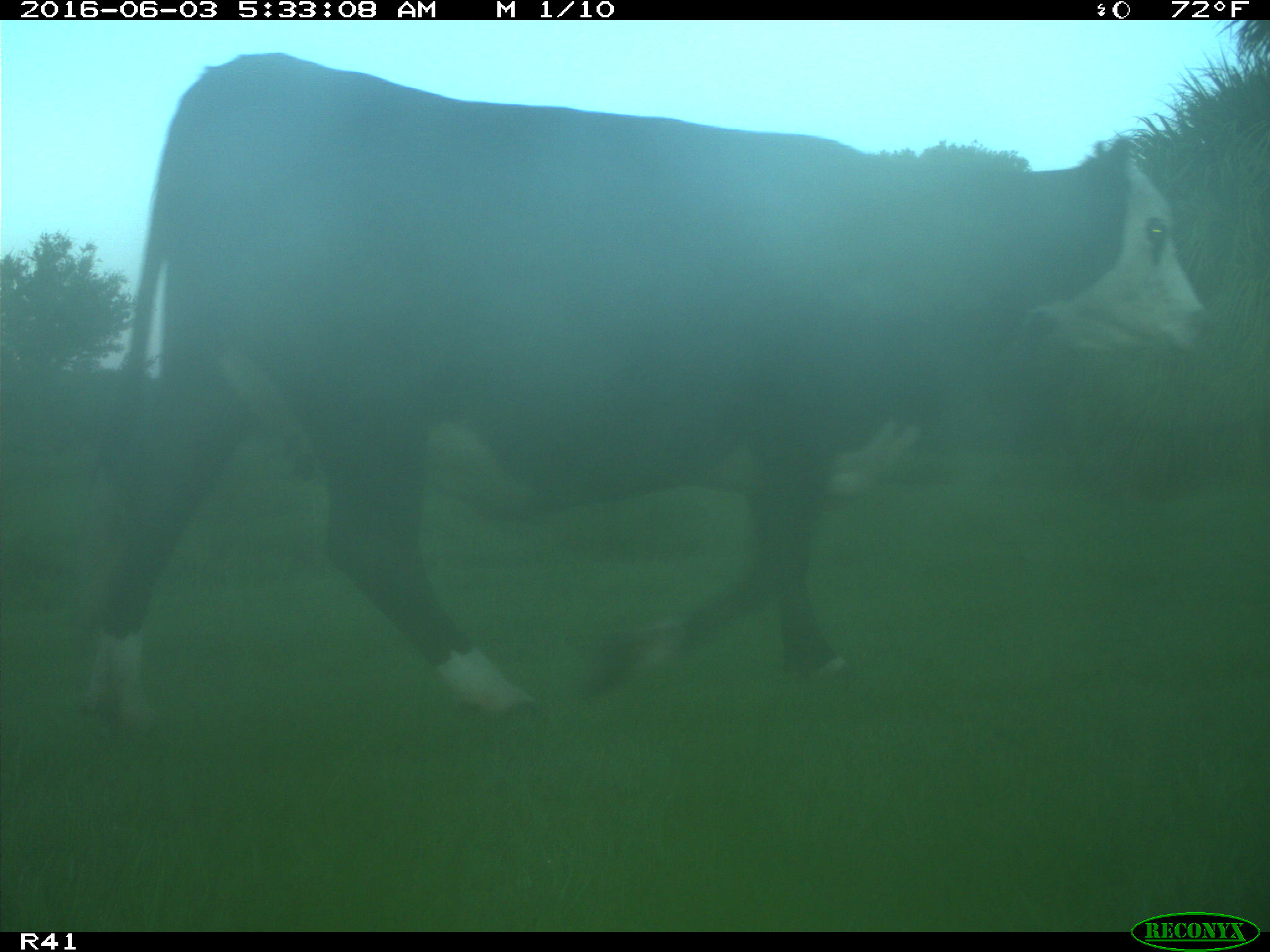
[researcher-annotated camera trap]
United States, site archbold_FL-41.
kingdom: Animalia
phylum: Chordata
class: Mammalia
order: Artiodactyla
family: Bovidae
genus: Bos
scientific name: Bos taurus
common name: domestic cow